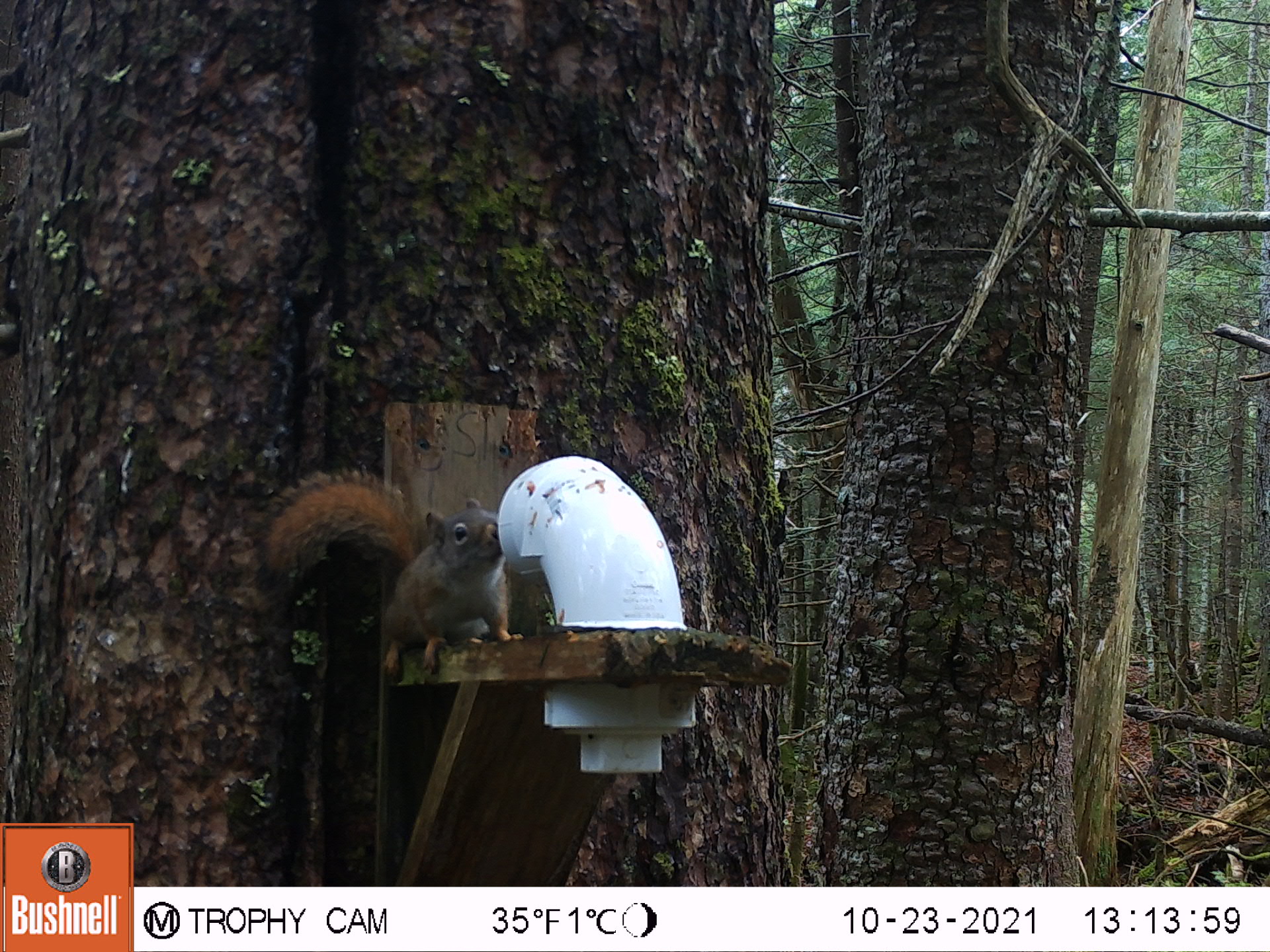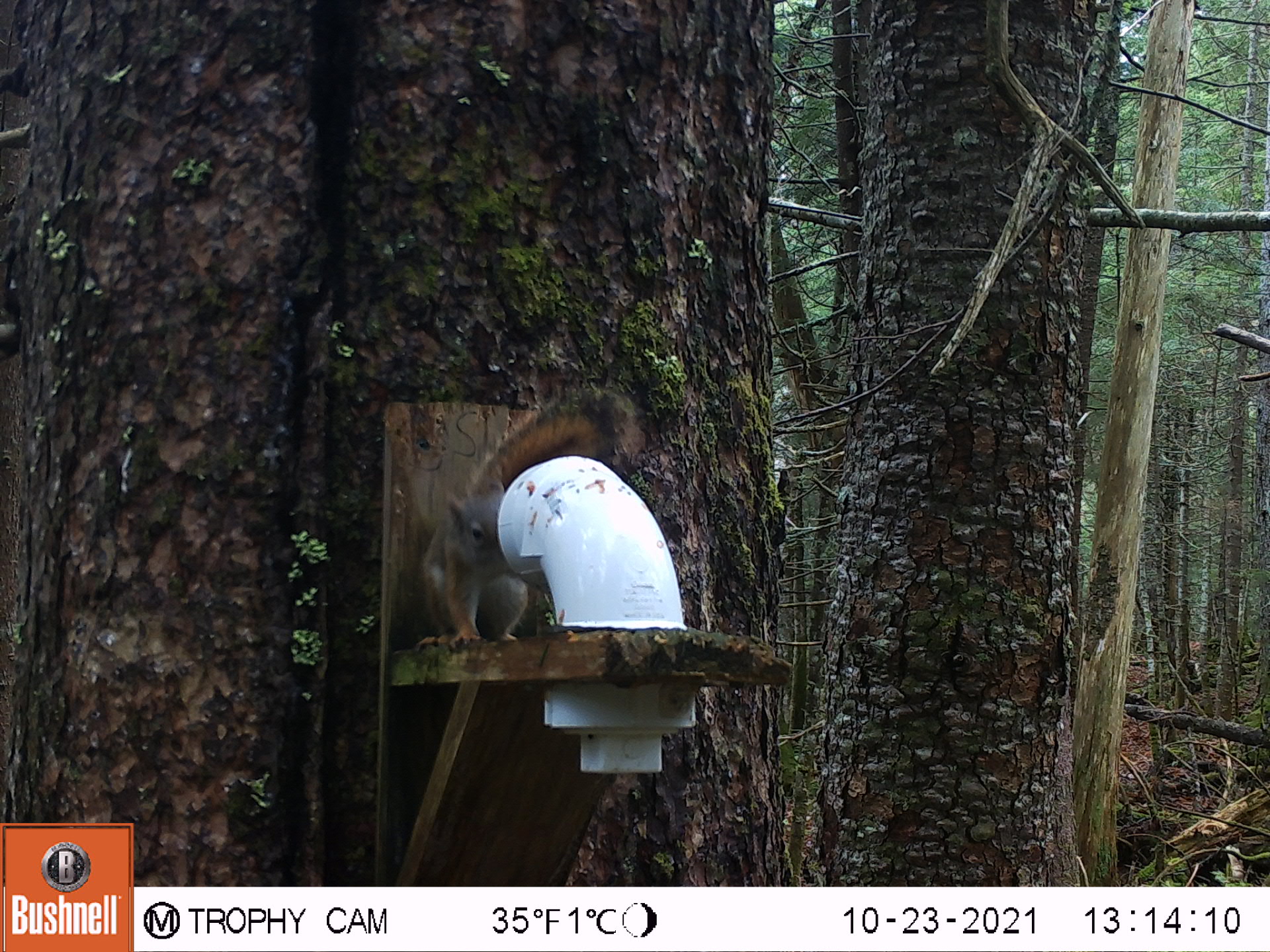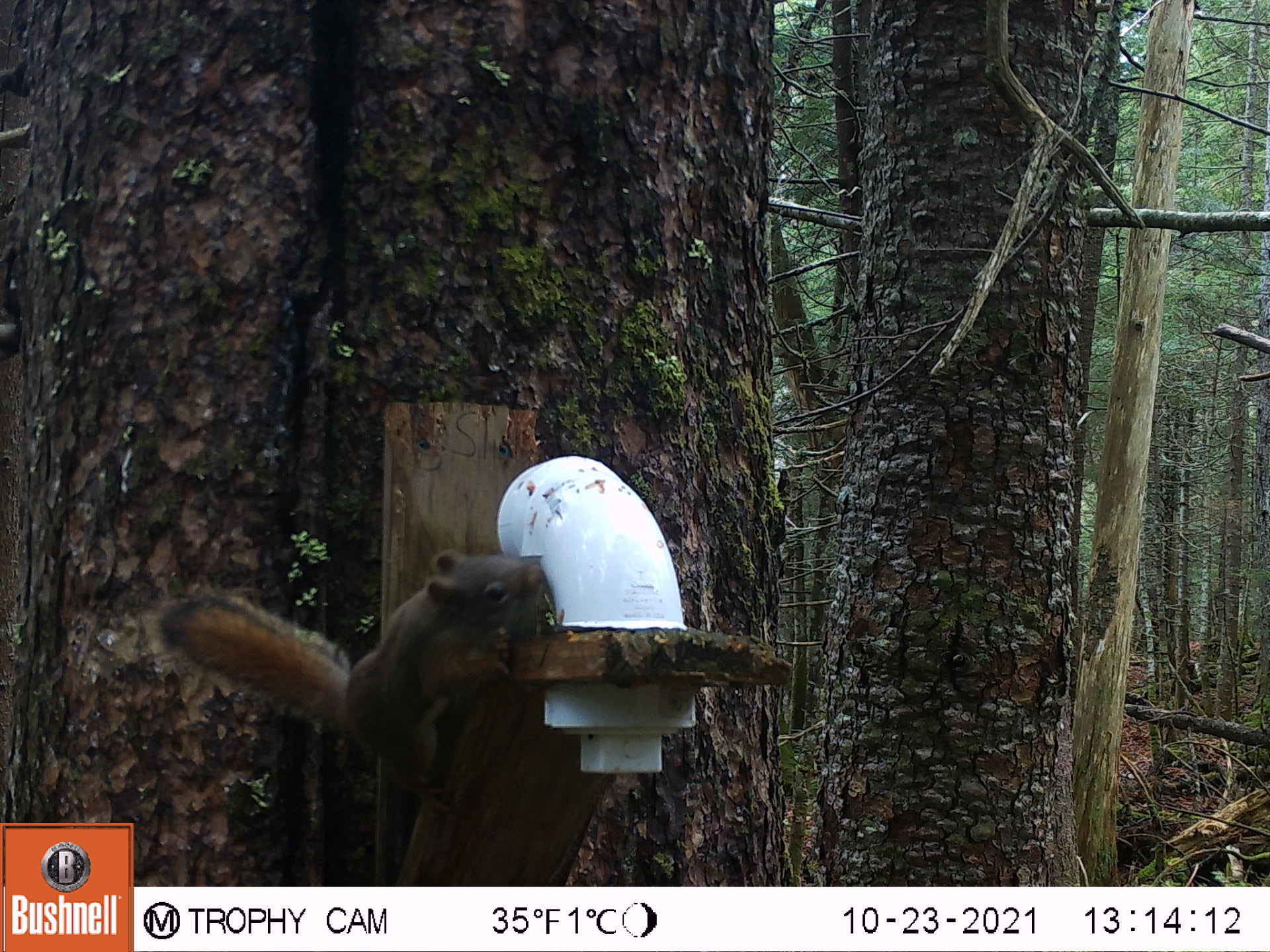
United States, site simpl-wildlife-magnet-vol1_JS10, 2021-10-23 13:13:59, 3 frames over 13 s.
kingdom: Animalia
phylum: Chordata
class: Mammalia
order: Rodentia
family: Sciuridae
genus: Tamiasciurus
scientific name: Tamiasciurus hudsonicus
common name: red squirrel